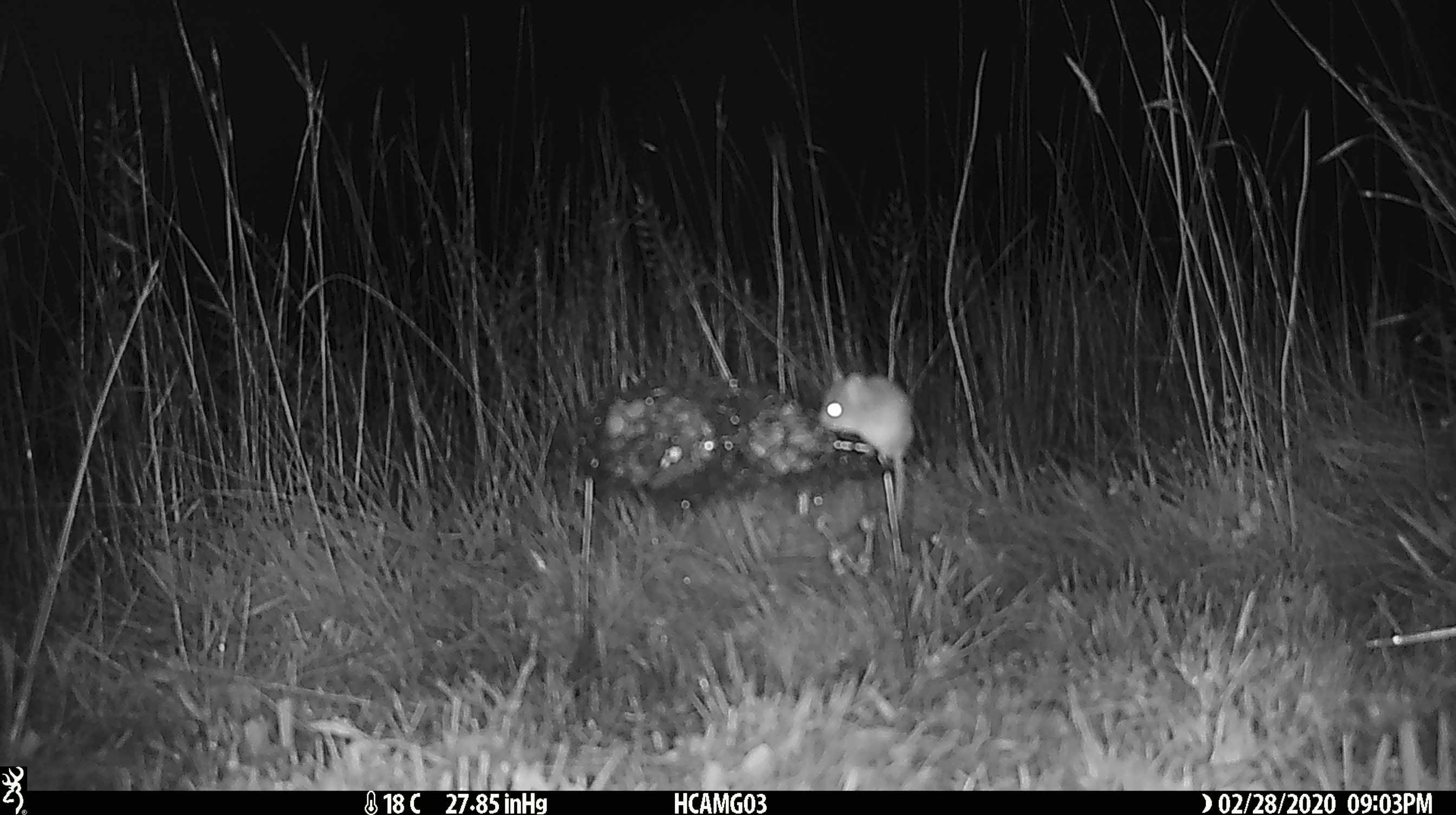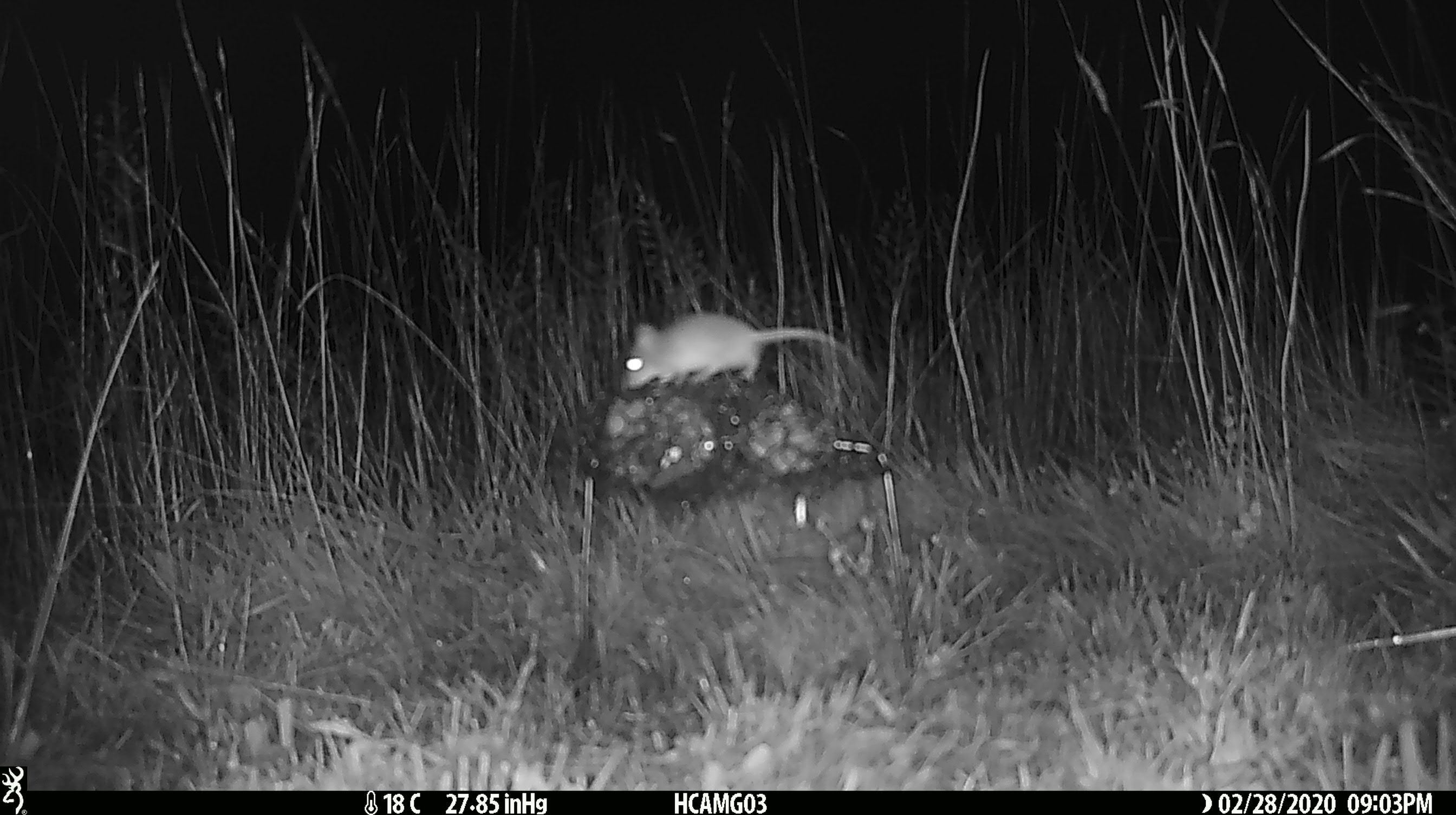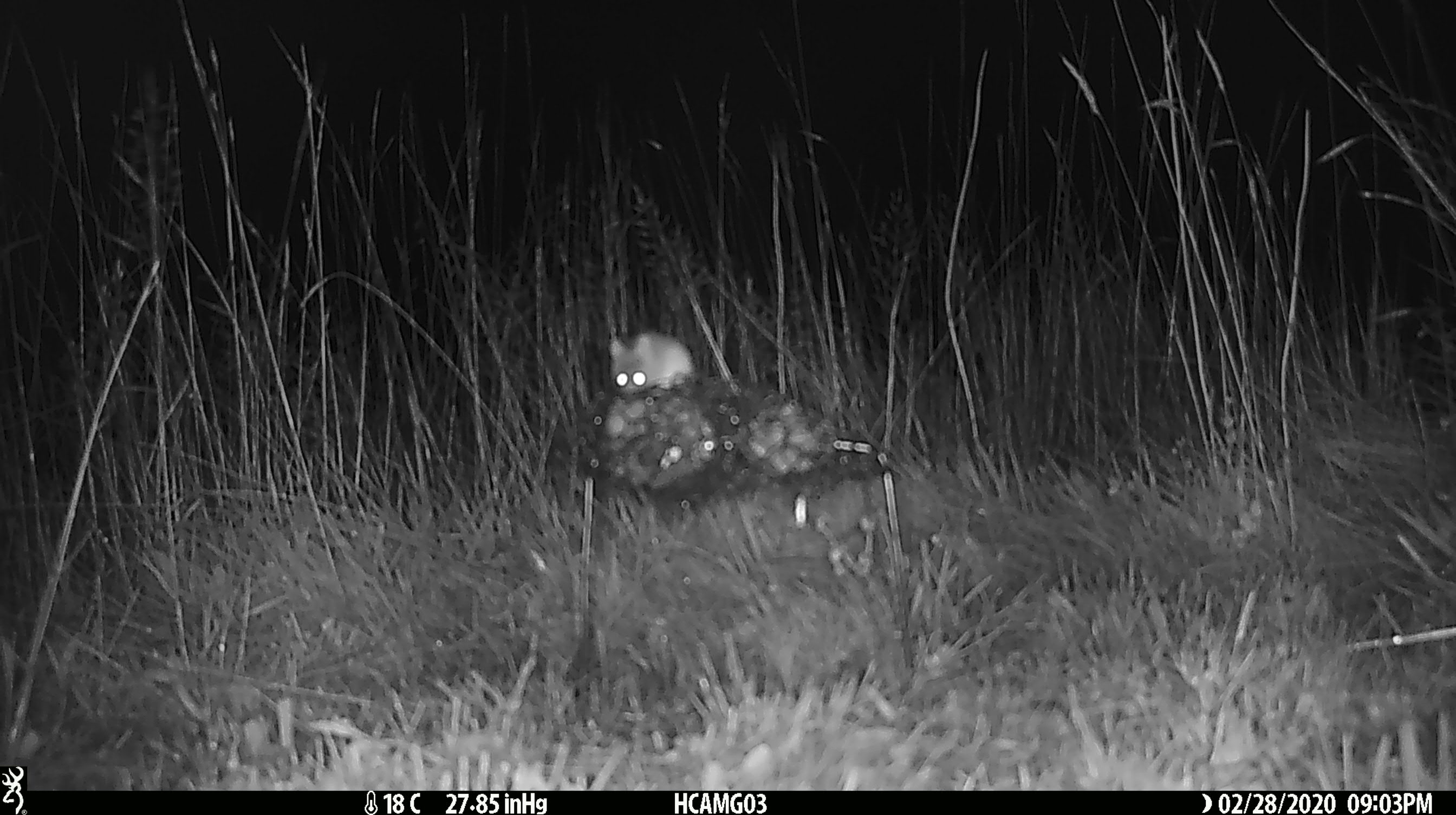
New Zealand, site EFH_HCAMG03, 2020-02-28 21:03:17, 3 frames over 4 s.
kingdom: Animalia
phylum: Chordata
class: Mammalia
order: Rodentia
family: Muridae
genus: Mus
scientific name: Mus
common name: mouse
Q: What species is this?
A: Mouse (Mus).